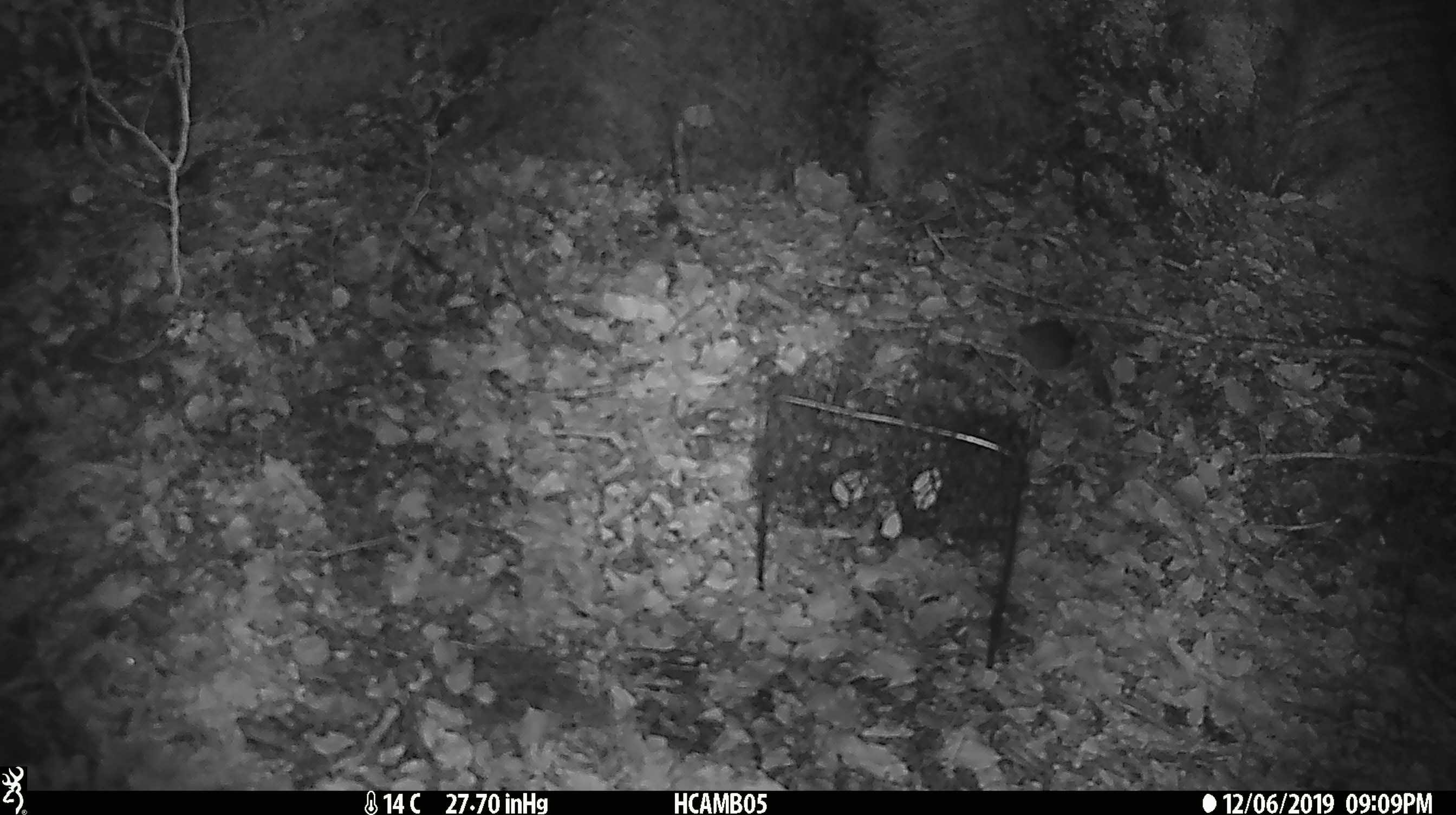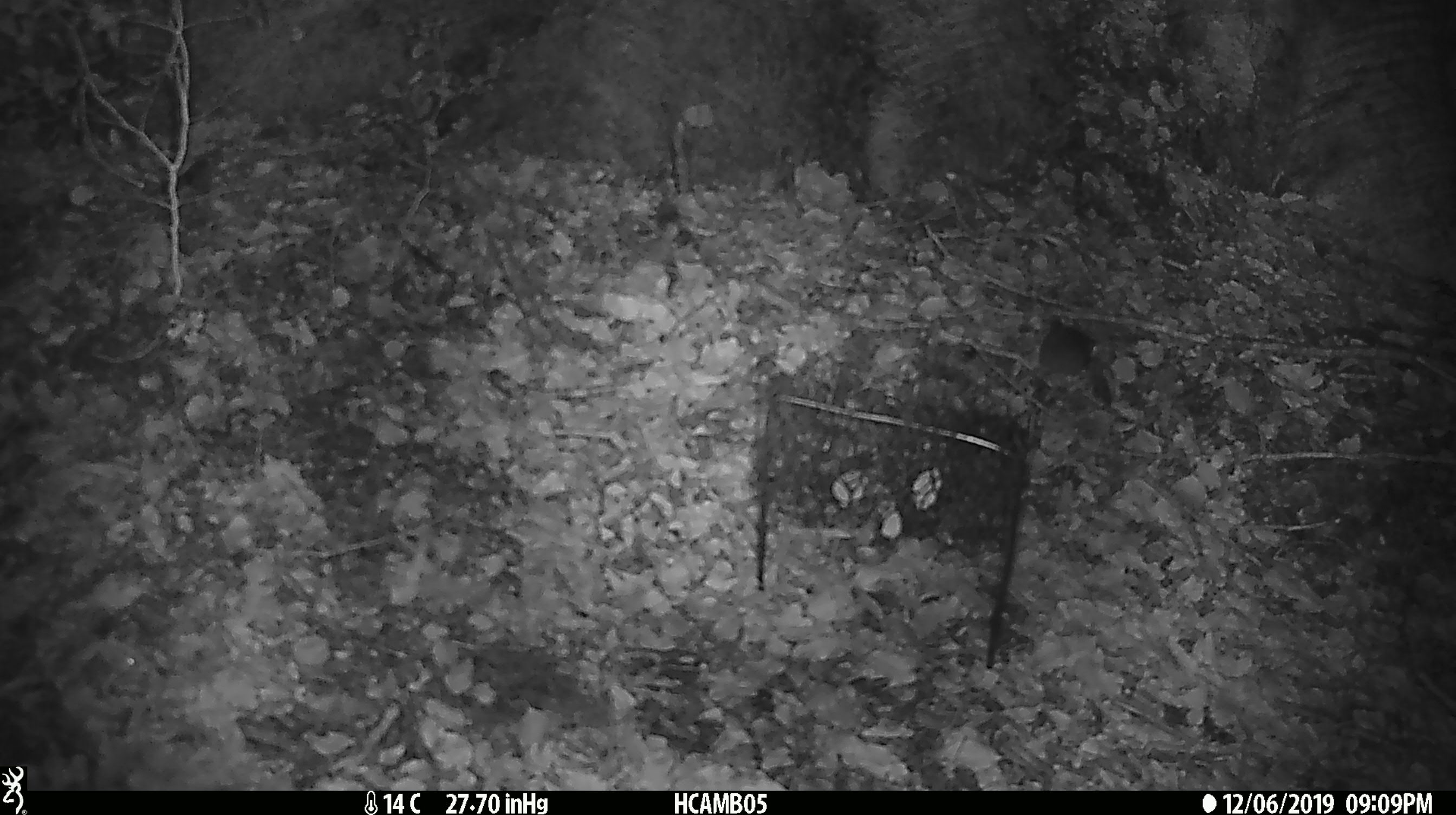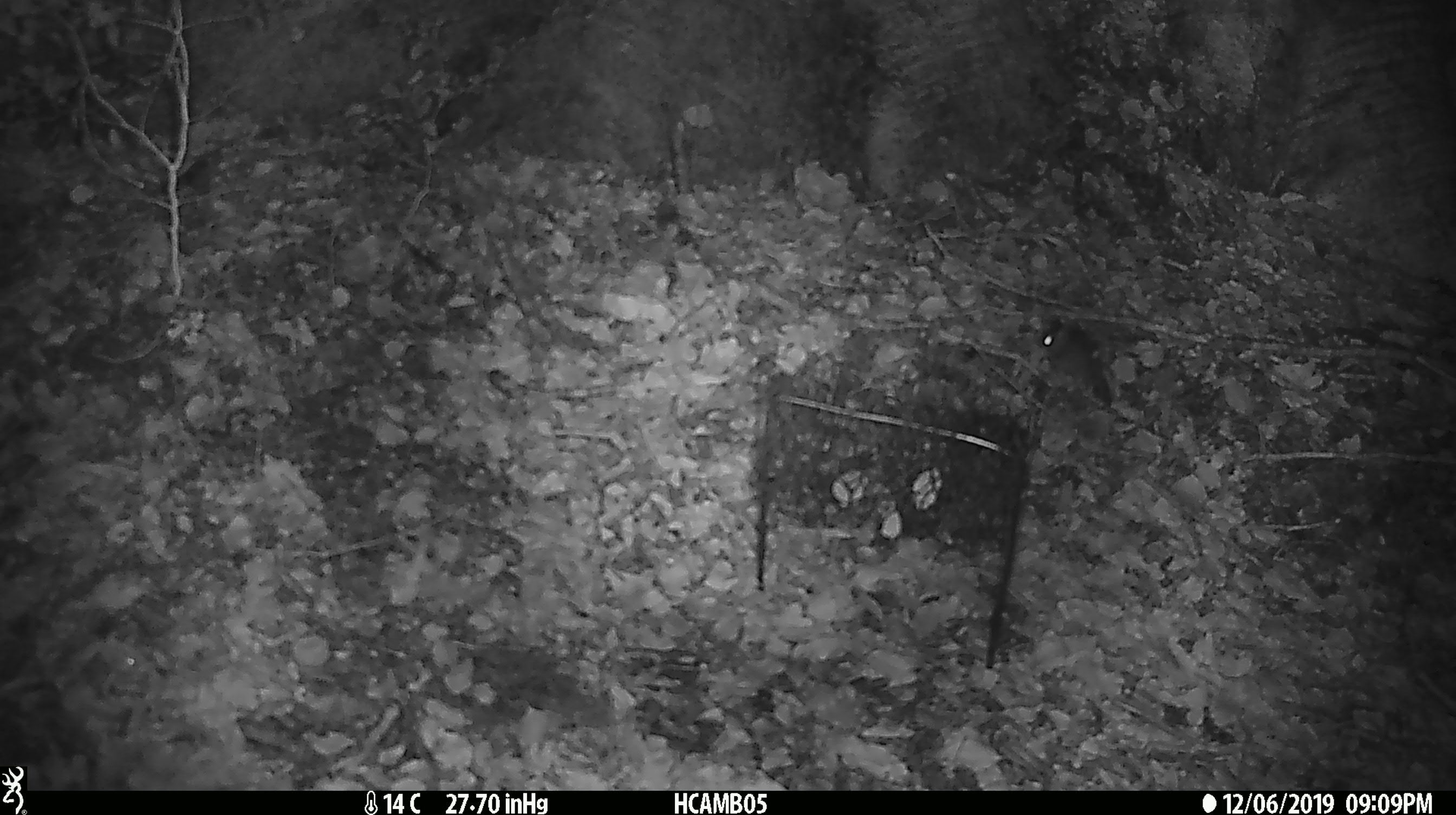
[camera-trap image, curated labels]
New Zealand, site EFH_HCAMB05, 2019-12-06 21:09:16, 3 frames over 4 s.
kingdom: Animalia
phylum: Chordata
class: Mammalia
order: Rodentia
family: Muridae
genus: Mus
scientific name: Mus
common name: mouse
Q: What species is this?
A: Mouse (Mus).